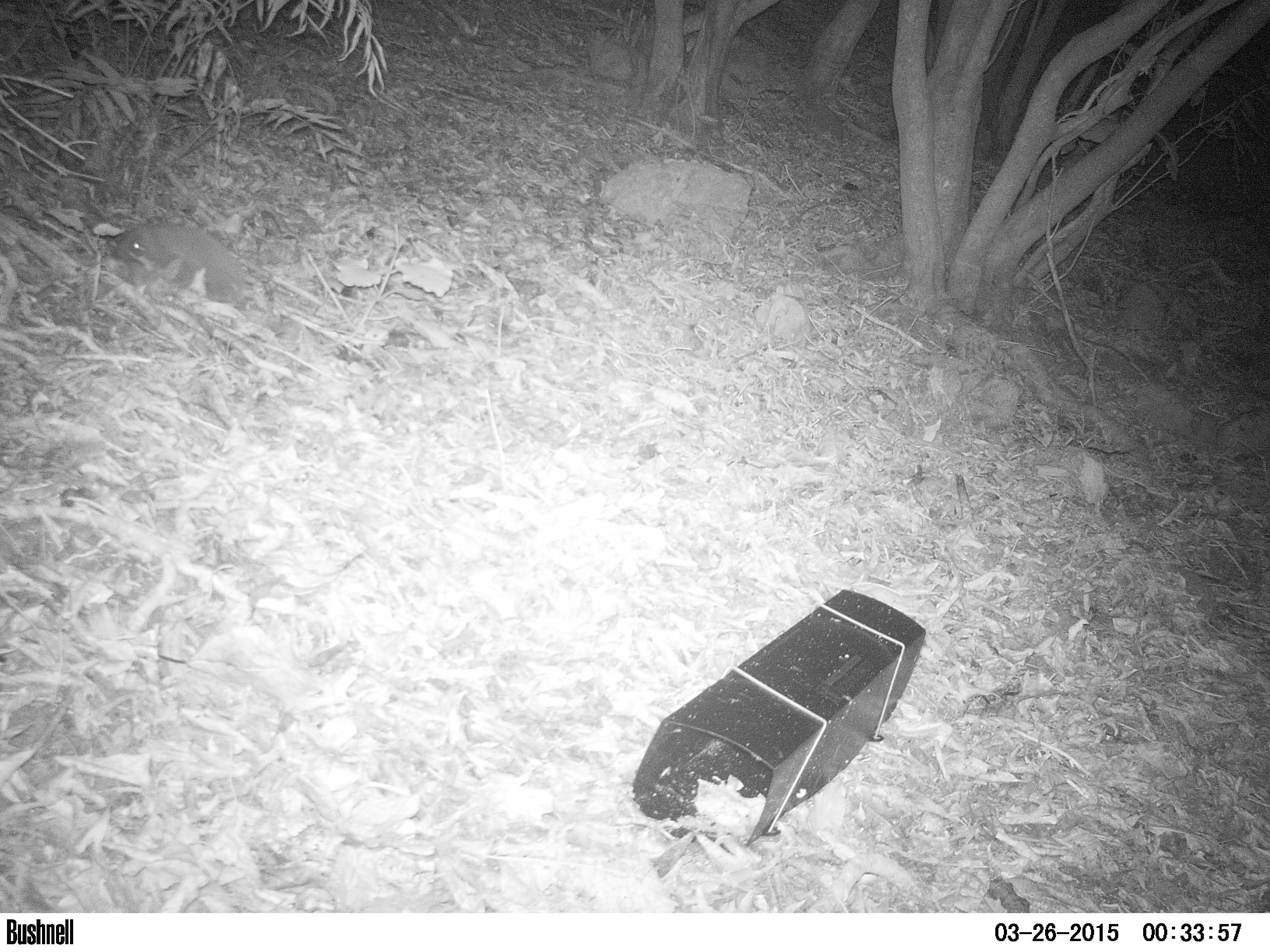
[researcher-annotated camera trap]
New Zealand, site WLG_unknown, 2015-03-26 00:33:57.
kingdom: Animalia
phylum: Chordata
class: Mammalia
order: Eulipotyphla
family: Erinaceidae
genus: Erinaceus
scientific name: Erinaceus europaeus europaeus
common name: european hedgehog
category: hedgehog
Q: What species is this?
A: Hedgehog (european hedgehog) (Erinaceus europaeus europaeus).